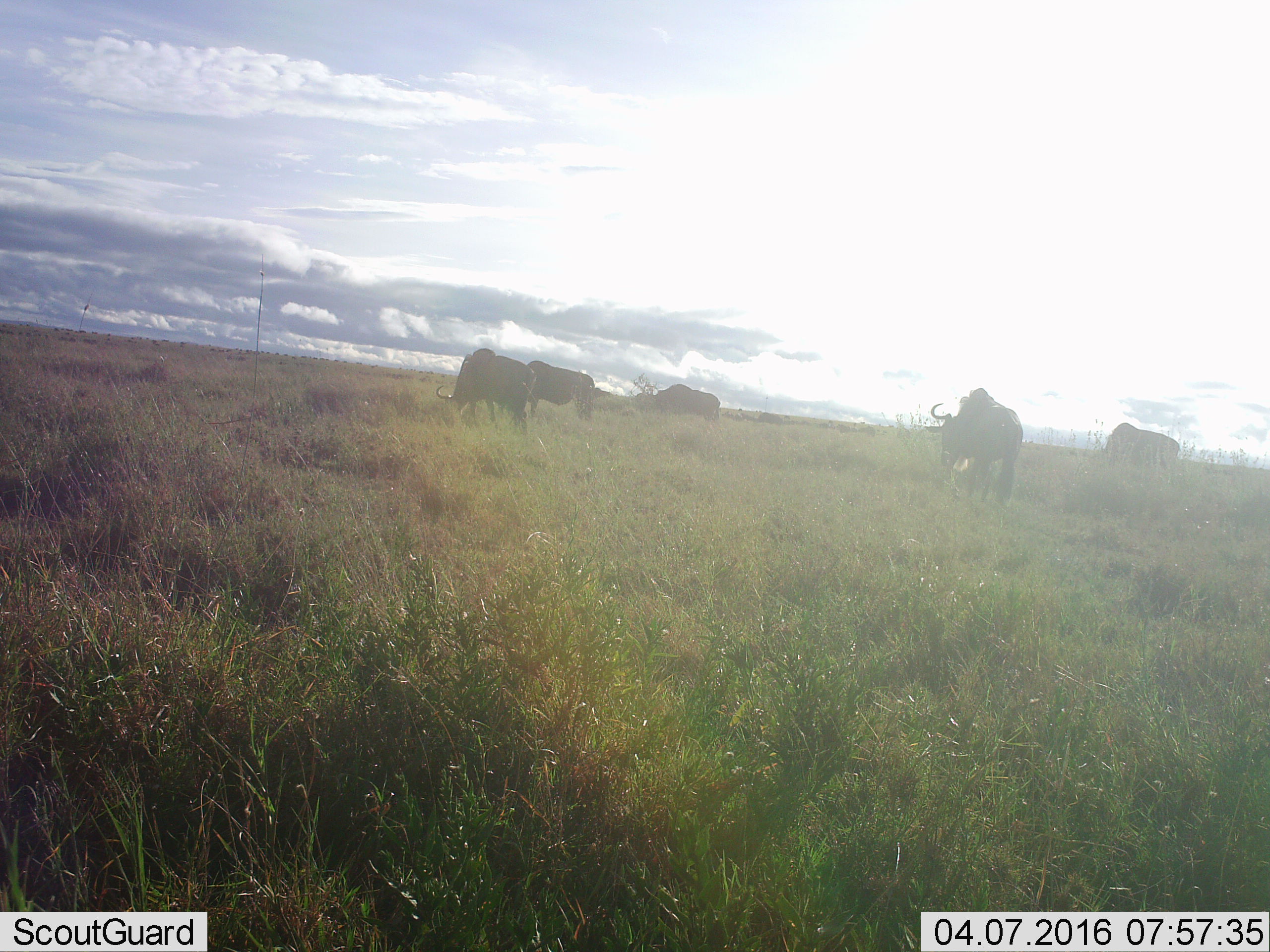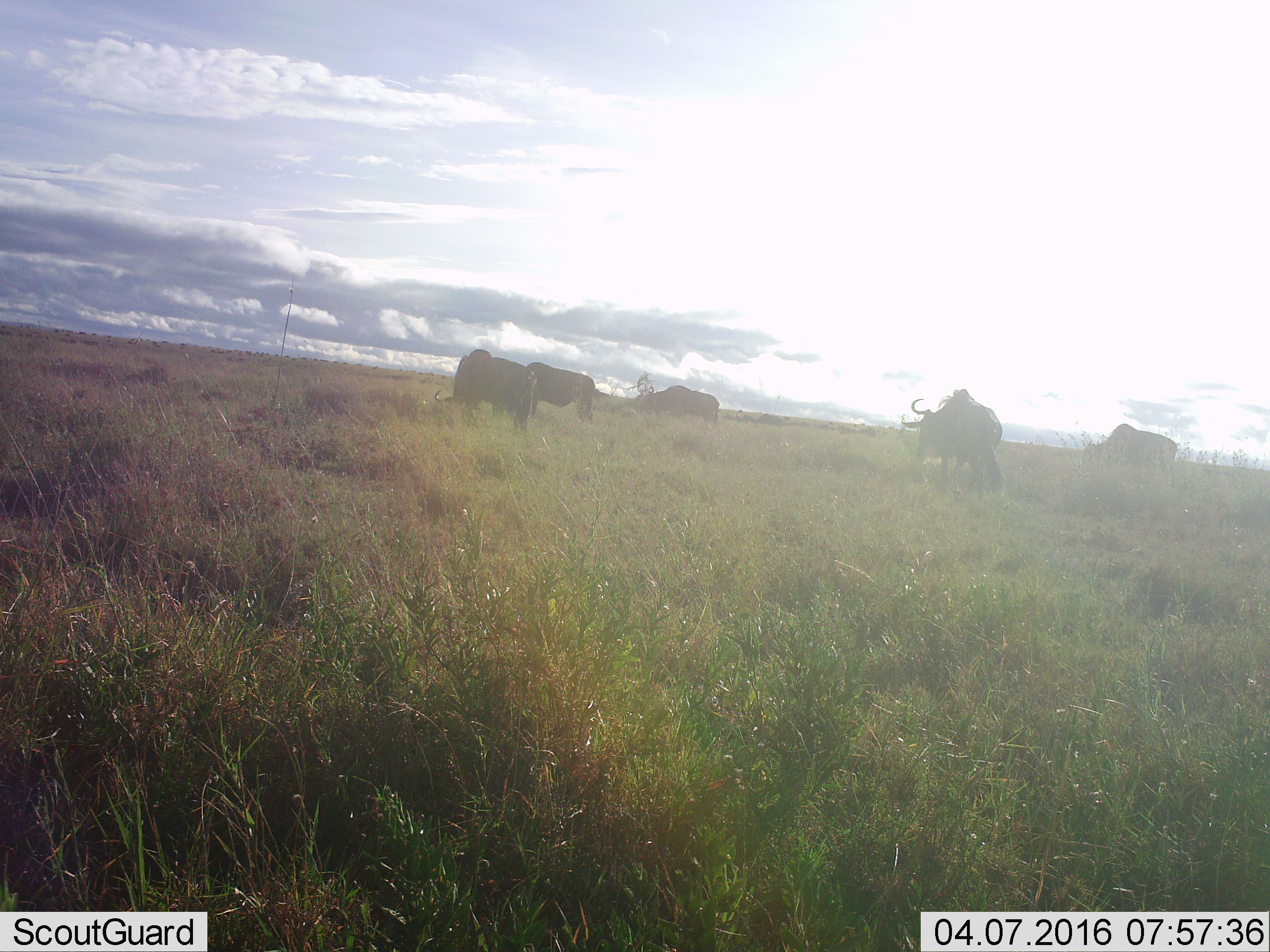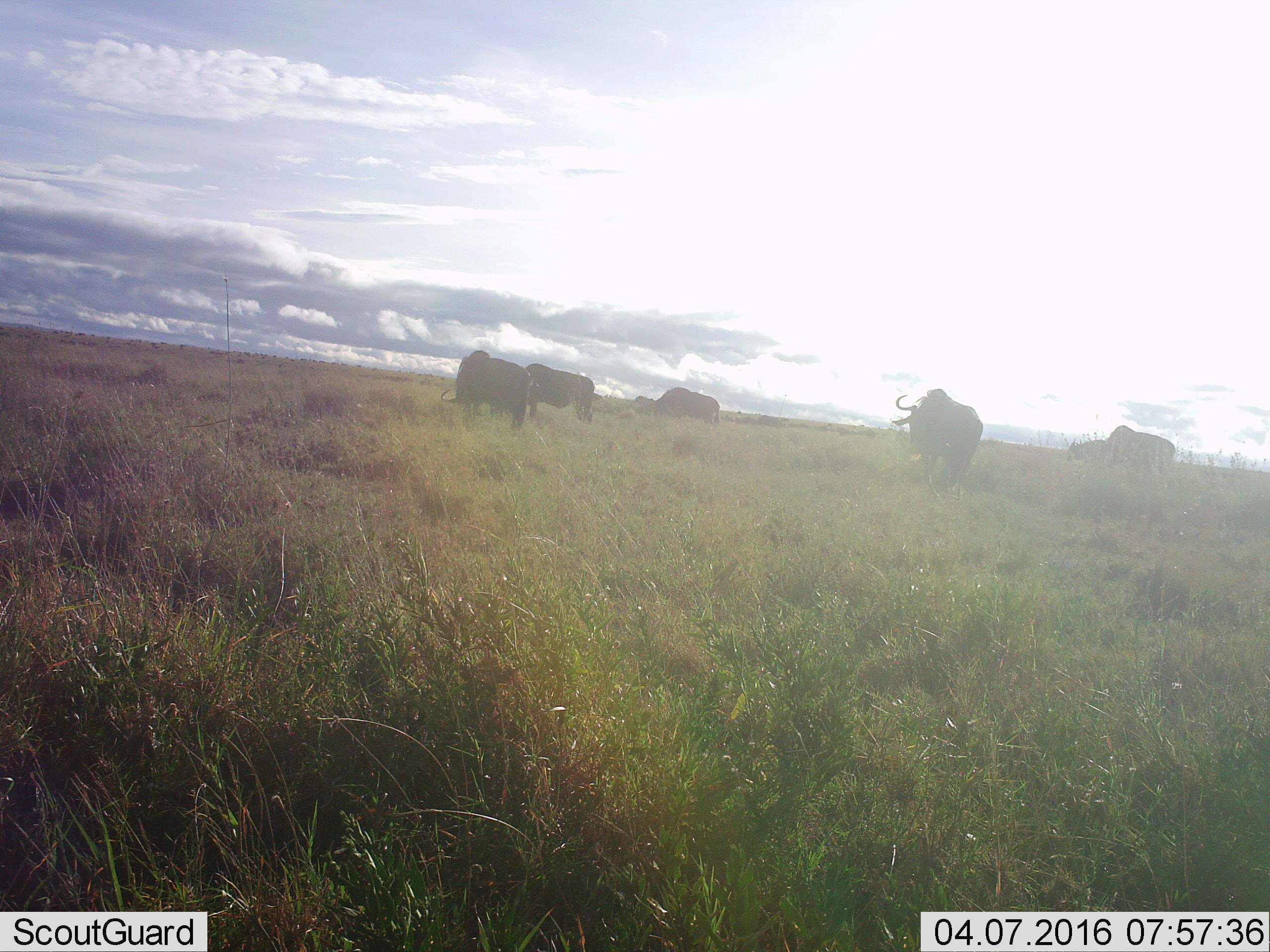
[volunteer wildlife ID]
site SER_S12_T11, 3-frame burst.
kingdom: Animalia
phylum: Chordata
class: Mammalia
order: Artiodactyla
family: Bovidae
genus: Connochaetes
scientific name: Connochaetes taurinus taurinus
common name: blue wildebeest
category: wildebeestblue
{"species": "wildebeestblue (blue wildebeest) (Connochaetes taurinus taurinus)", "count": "5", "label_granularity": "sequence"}